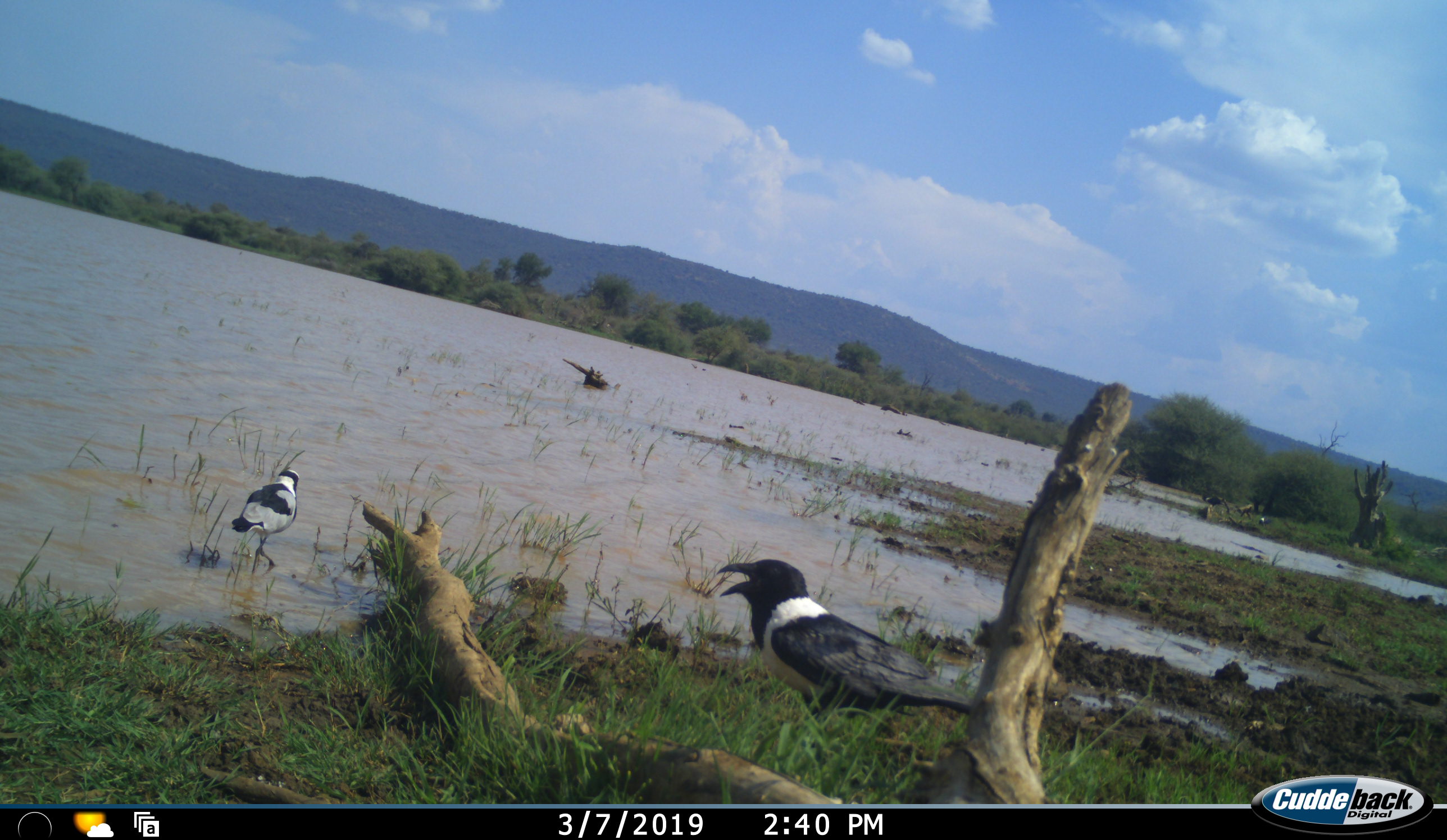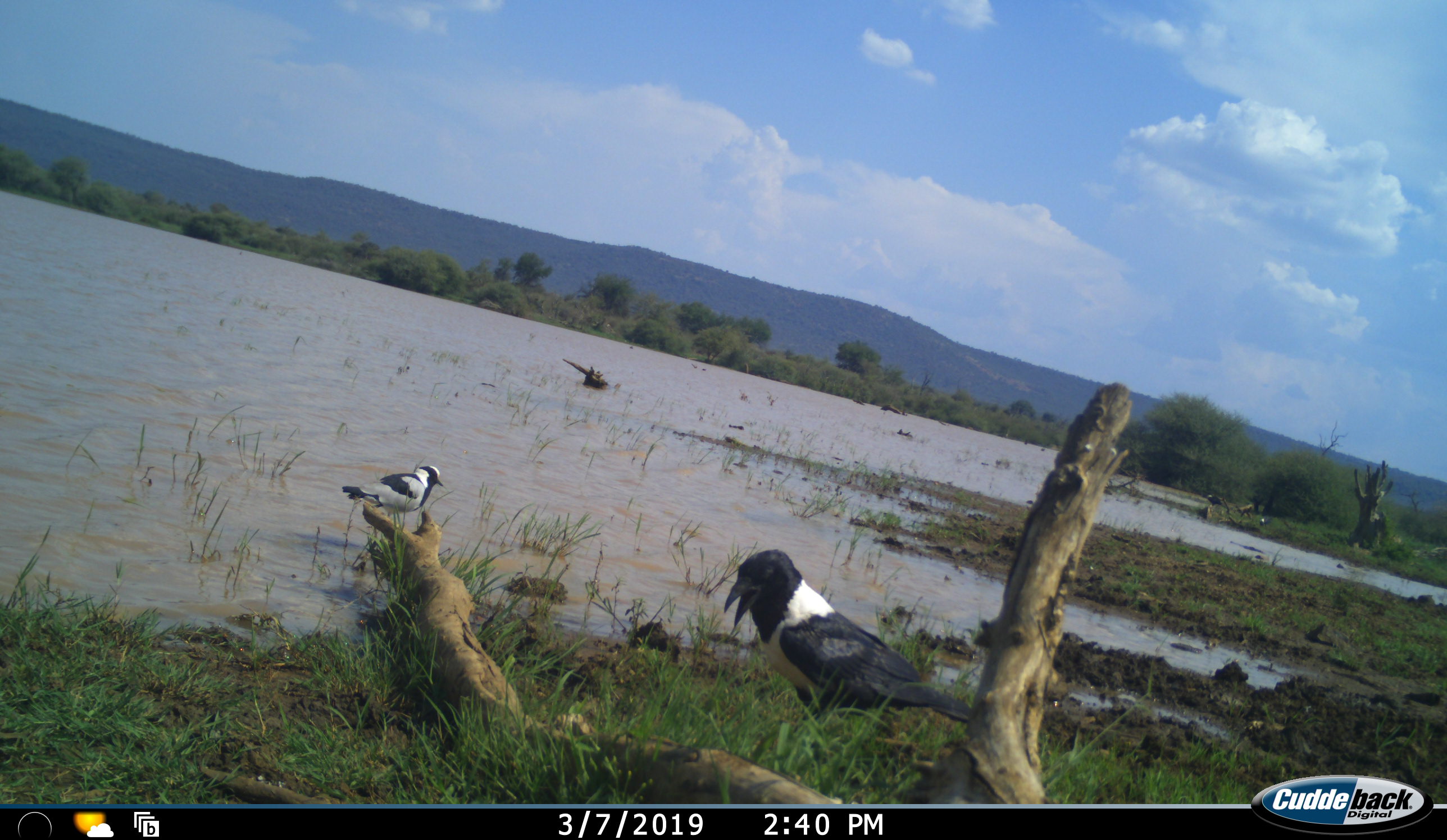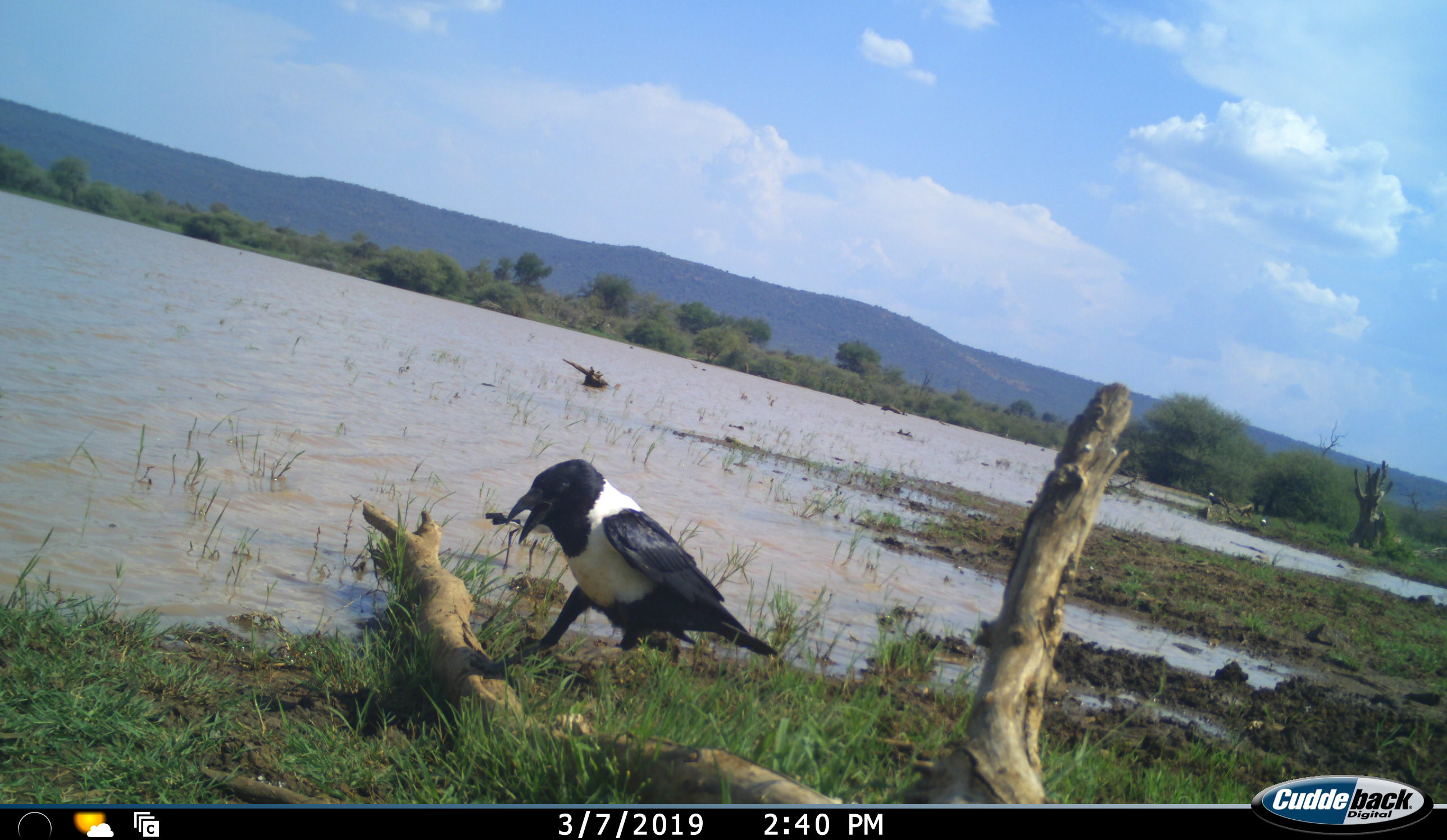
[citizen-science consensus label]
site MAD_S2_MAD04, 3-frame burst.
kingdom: Animalia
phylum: Chordata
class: Aves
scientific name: Aves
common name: bird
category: birdother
Birdother (bird) (Aves), count 2. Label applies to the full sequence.